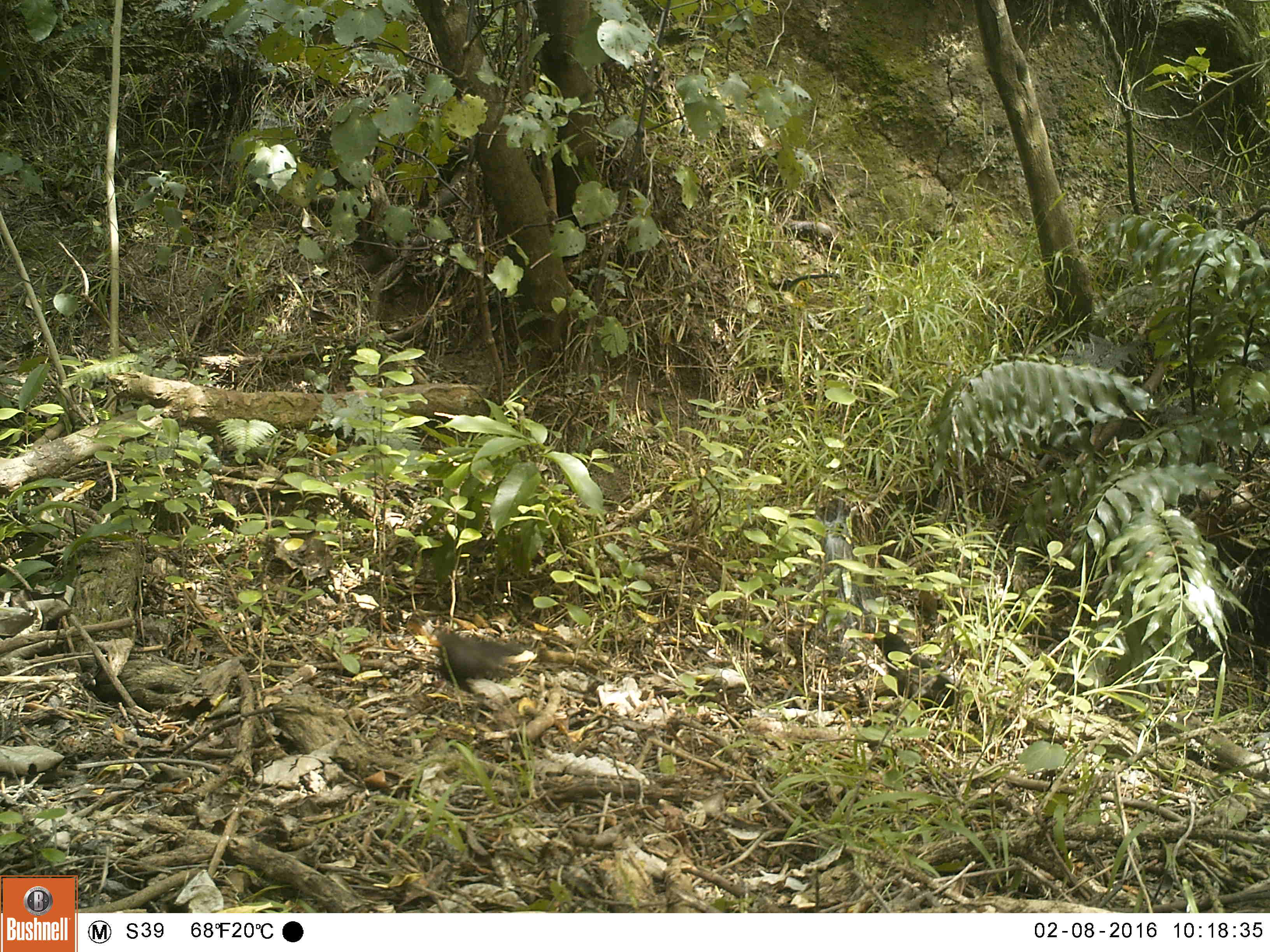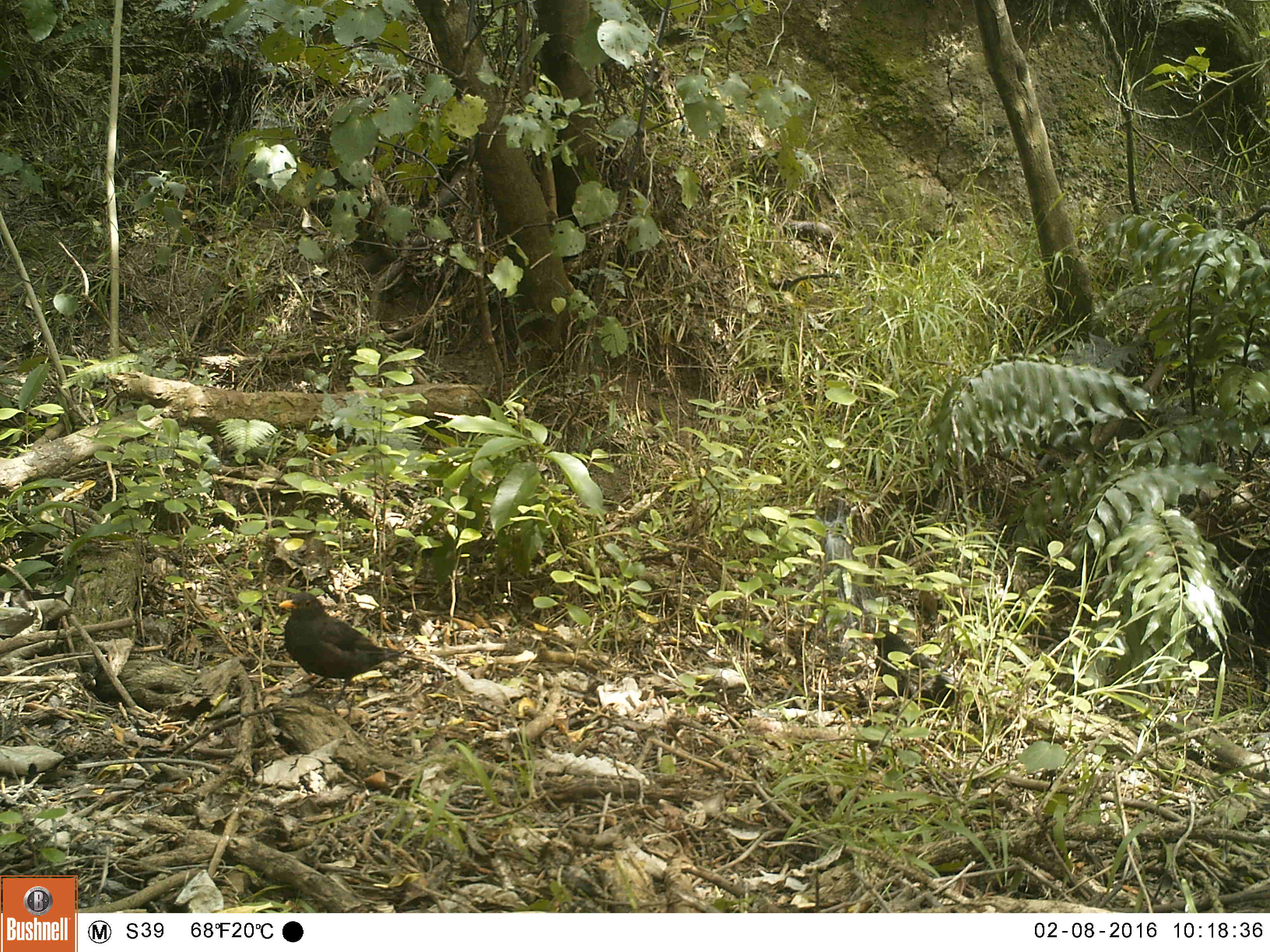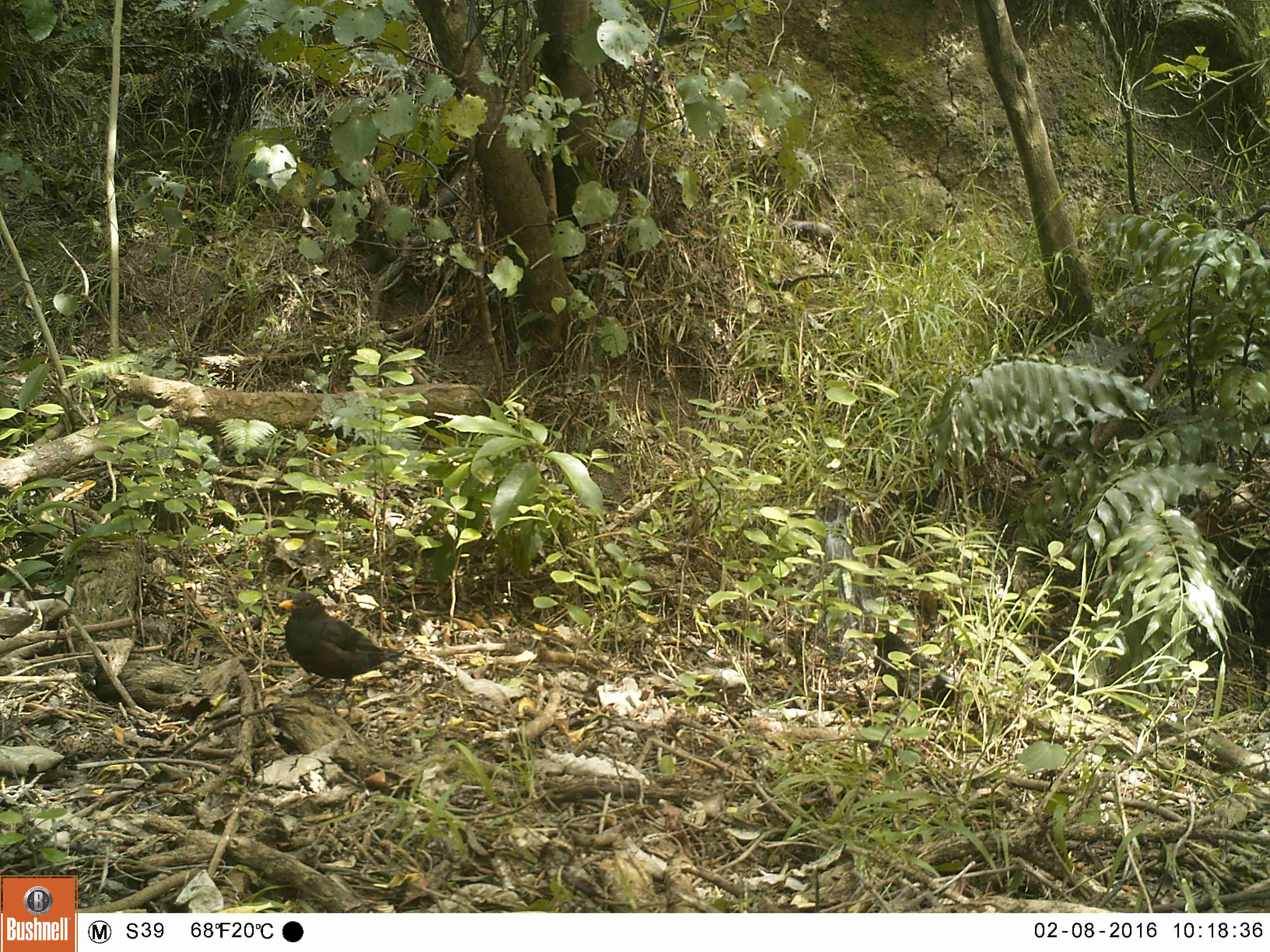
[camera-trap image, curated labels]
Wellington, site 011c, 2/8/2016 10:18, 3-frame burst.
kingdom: Animalia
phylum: Chordata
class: Aves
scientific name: Aves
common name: bird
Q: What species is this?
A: Bird (Aves).